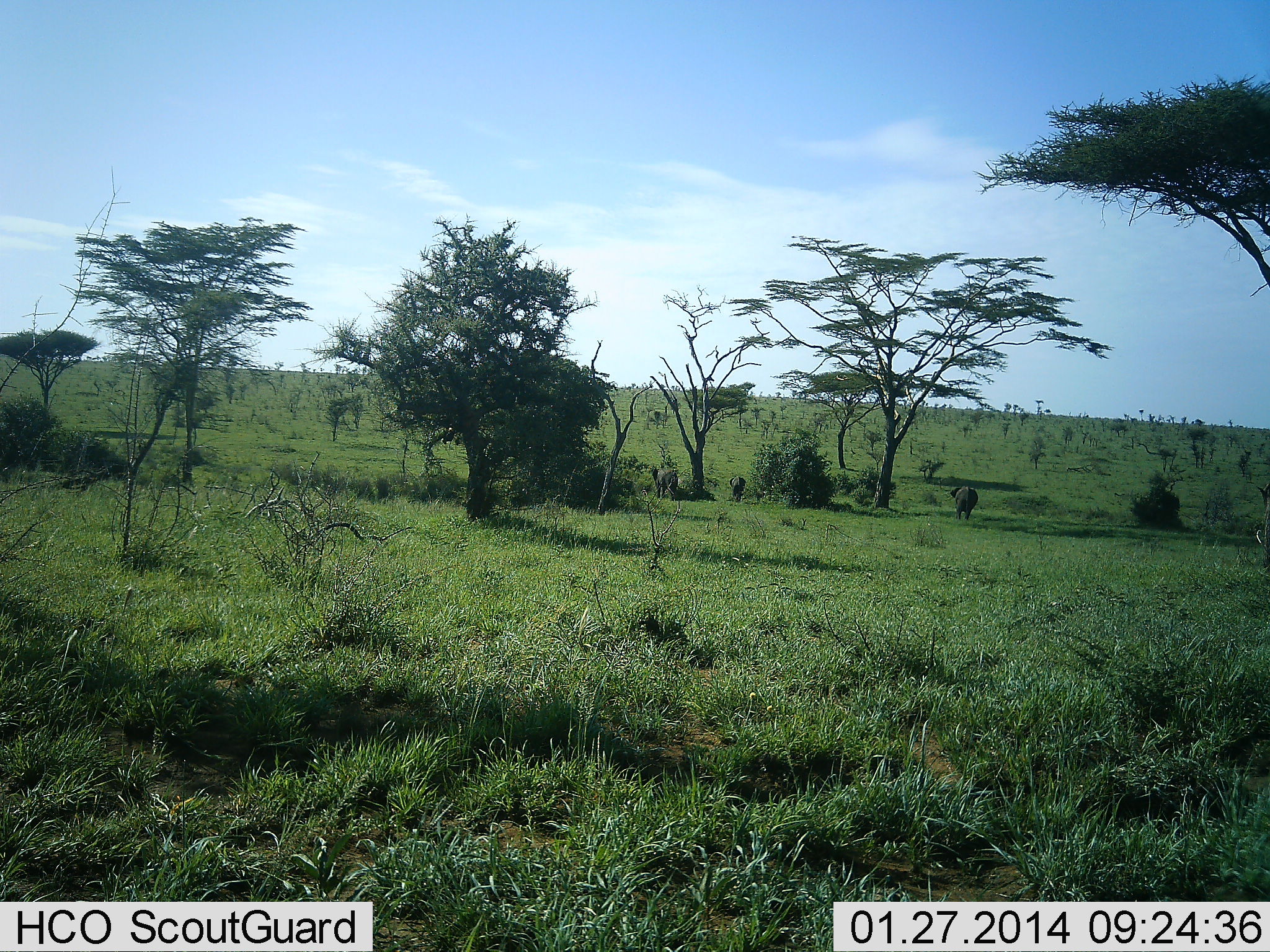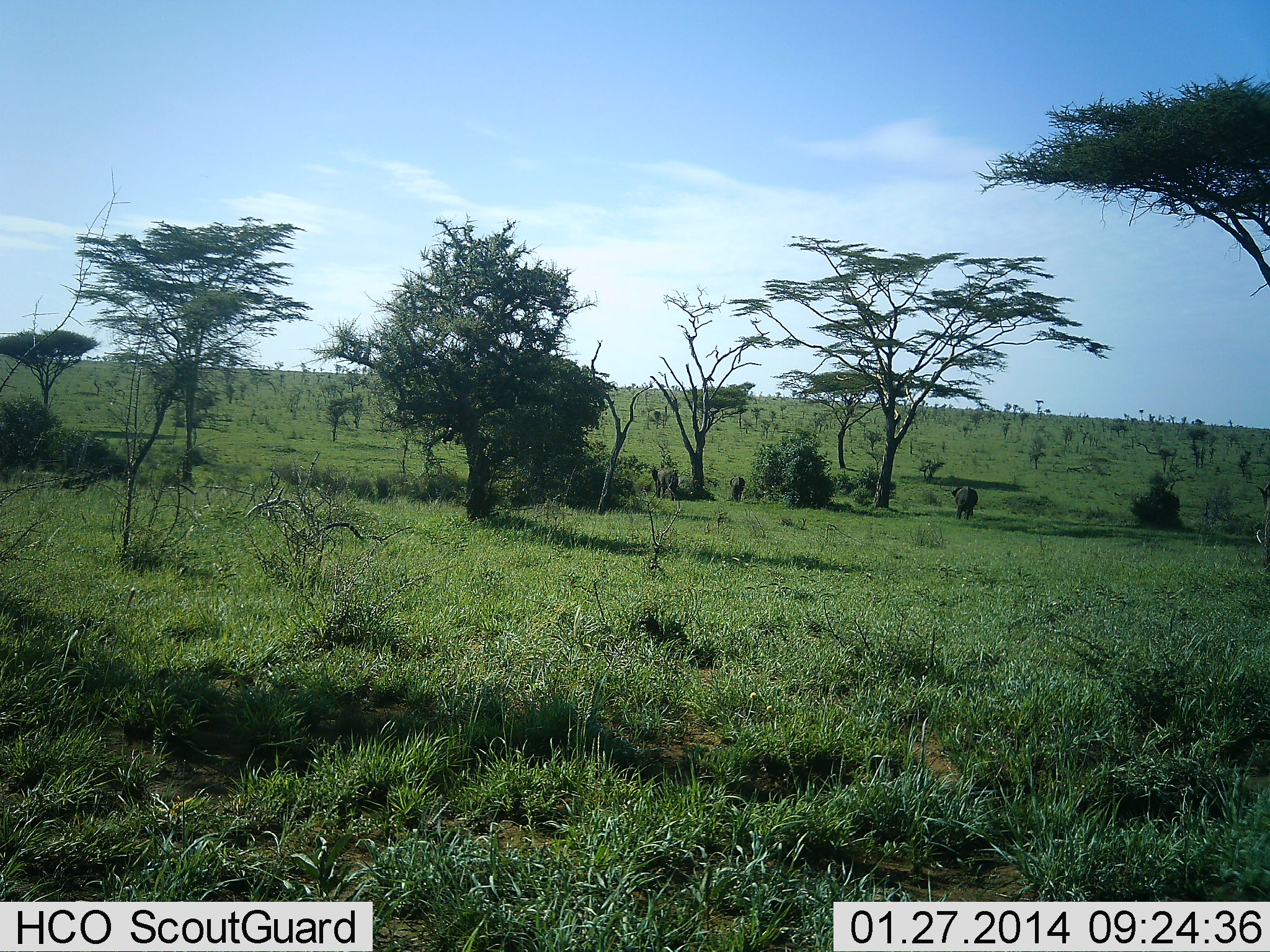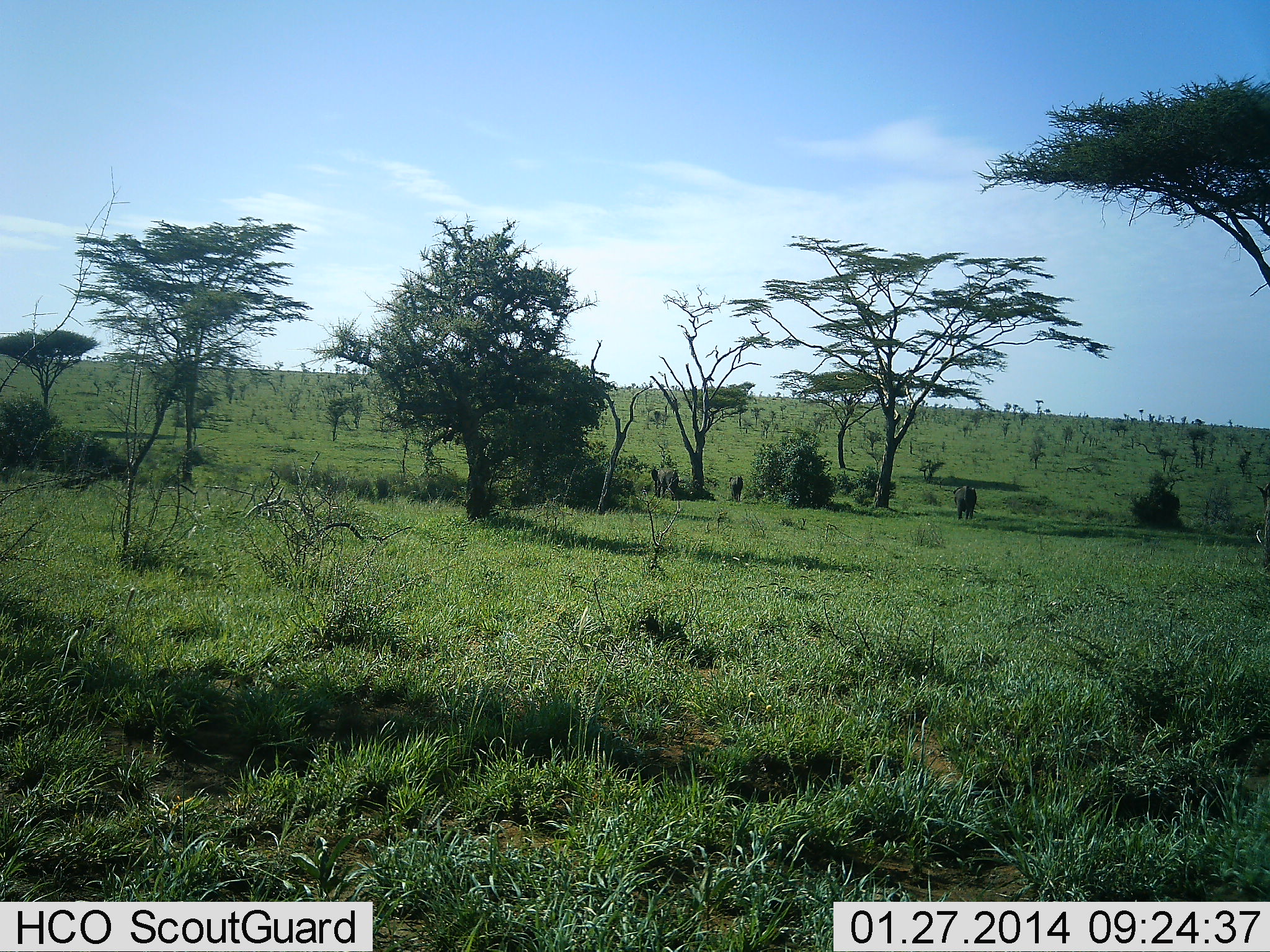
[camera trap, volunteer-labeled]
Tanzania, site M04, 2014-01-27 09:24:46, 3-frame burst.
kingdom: Animalia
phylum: Chordata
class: Mammalia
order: Proboscidea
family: Elephantidae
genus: Loxodonta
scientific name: Loxodonta africana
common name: african bush elephant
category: elephant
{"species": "elephant (african bush elephant) (Loxodonta africana)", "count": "3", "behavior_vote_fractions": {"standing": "50%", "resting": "10%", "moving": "30%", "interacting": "0%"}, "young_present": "40%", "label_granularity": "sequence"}